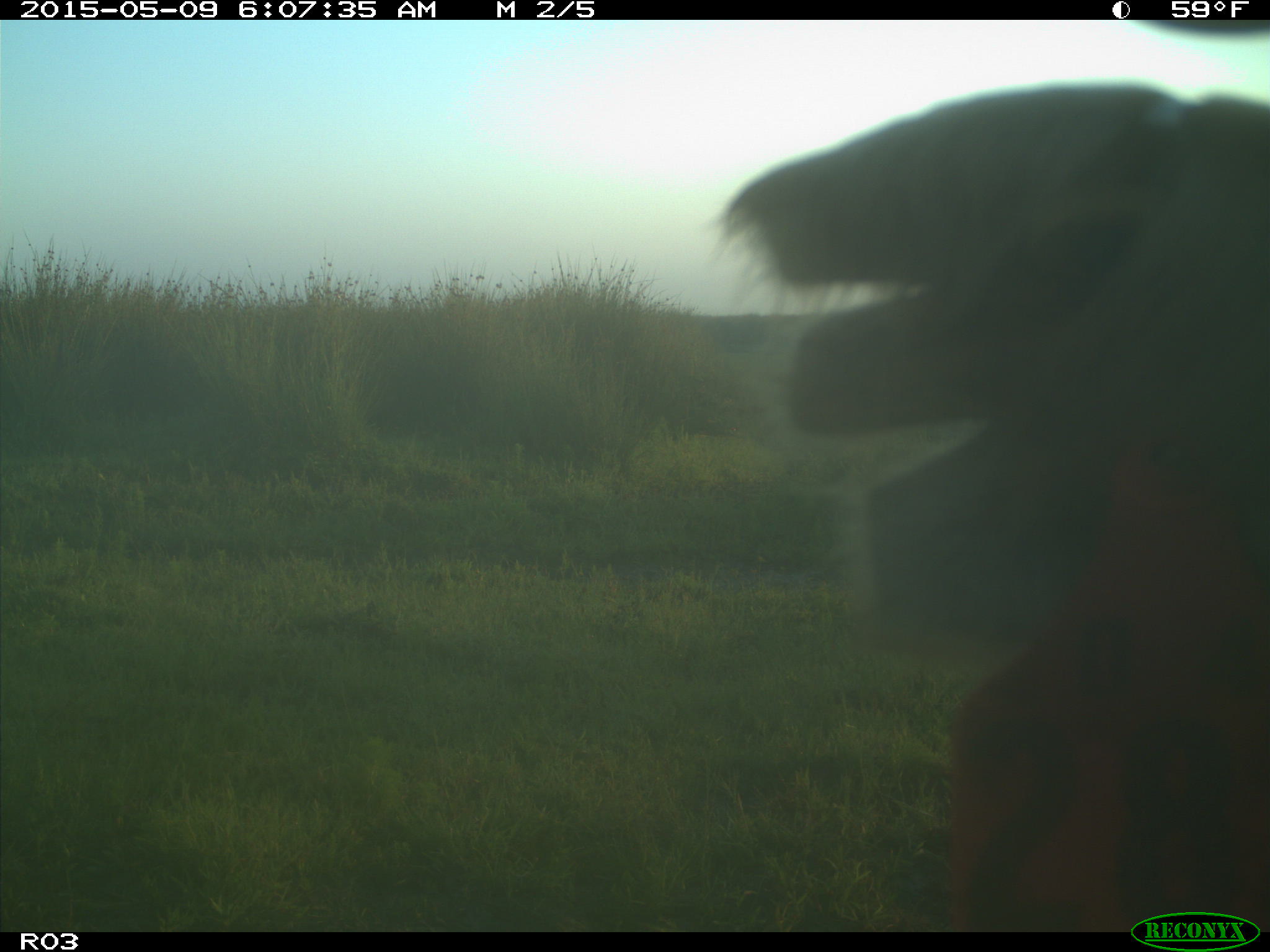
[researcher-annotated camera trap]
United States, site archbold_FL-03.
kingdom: Animalia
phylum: Chordata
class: Mammalia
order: Artiodactyla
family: Bovidae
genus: Bos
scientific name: Bos taurus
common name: domestic cow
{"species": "Bos taurus (domestic cow)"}